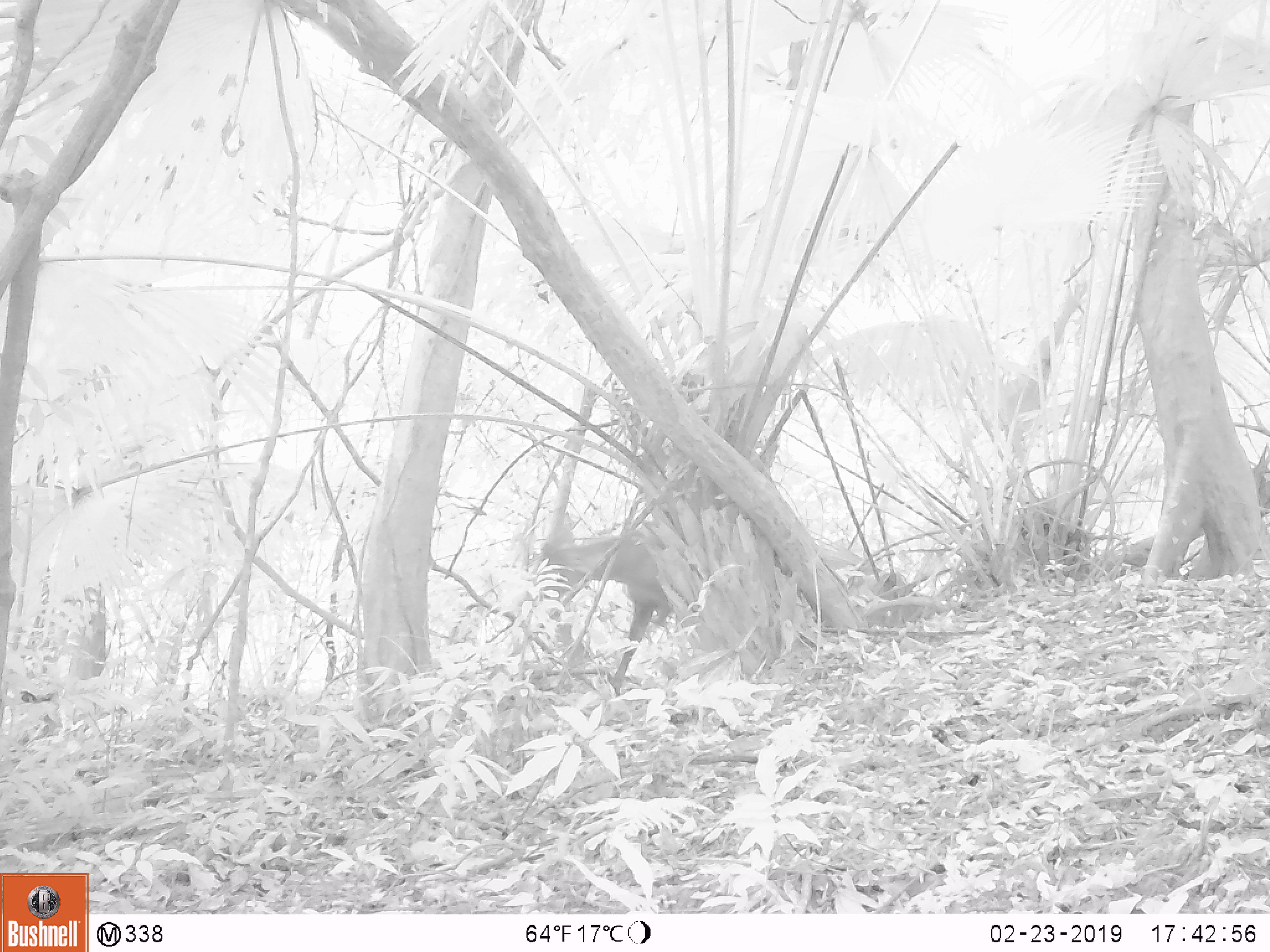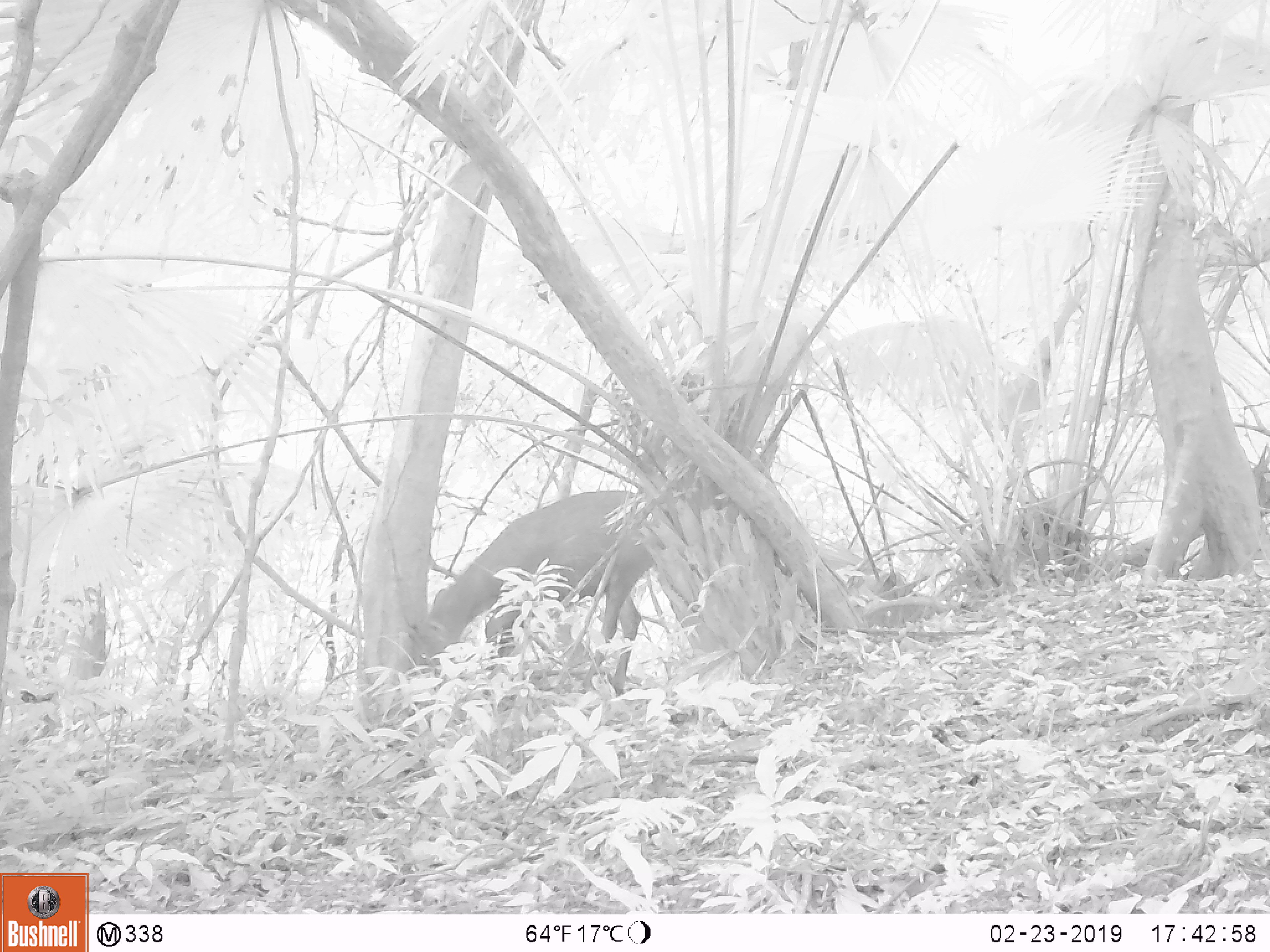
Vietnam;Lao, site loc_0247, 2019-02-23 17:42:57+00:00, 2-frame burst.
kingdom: Animalia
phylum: Chordata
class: Mammalia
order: Artiodactyla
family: Cervidae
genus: Rusa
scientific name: Rusa unicolor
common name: sambar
Sambar (Rusa unicolor). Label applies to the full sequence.